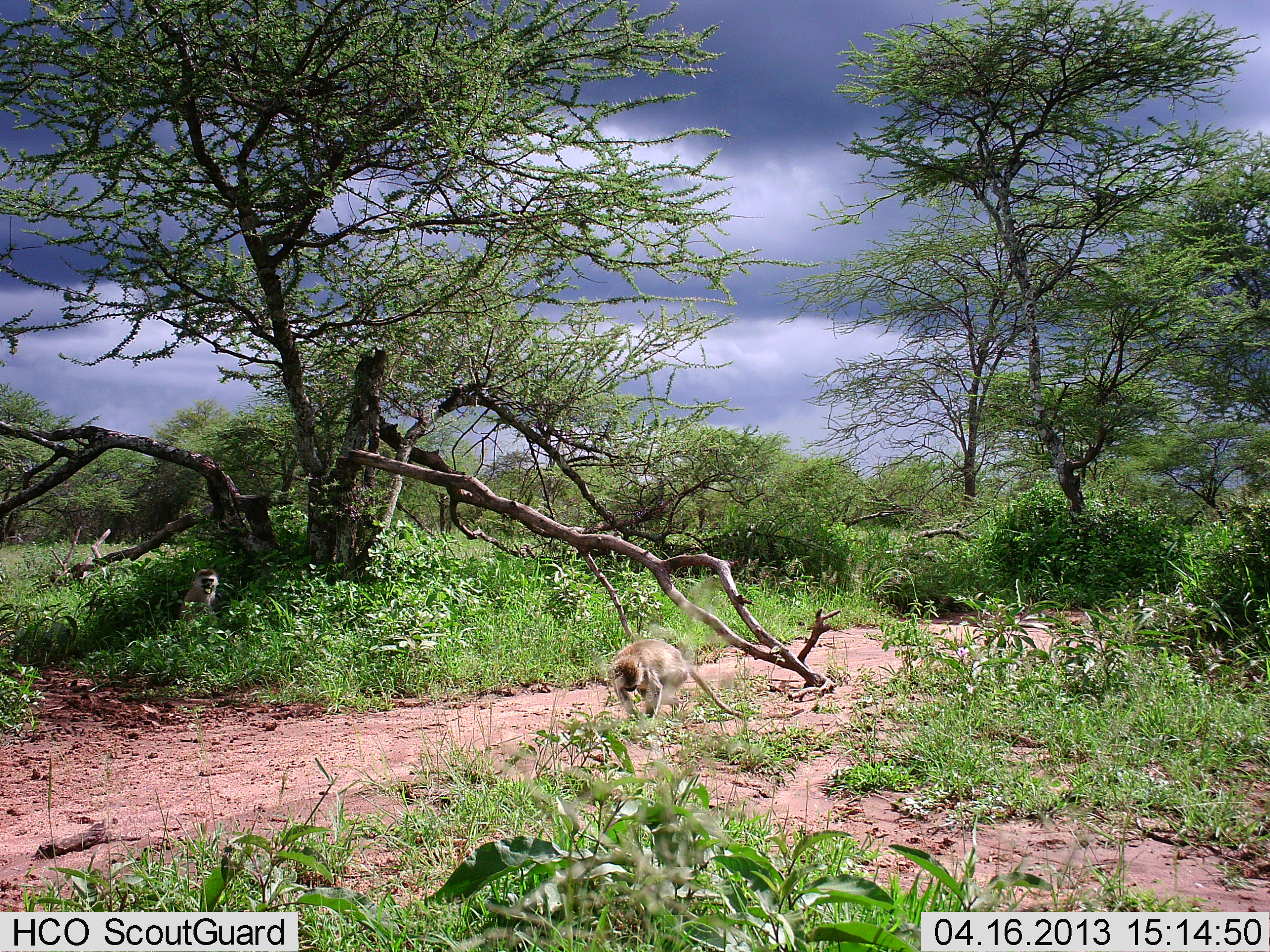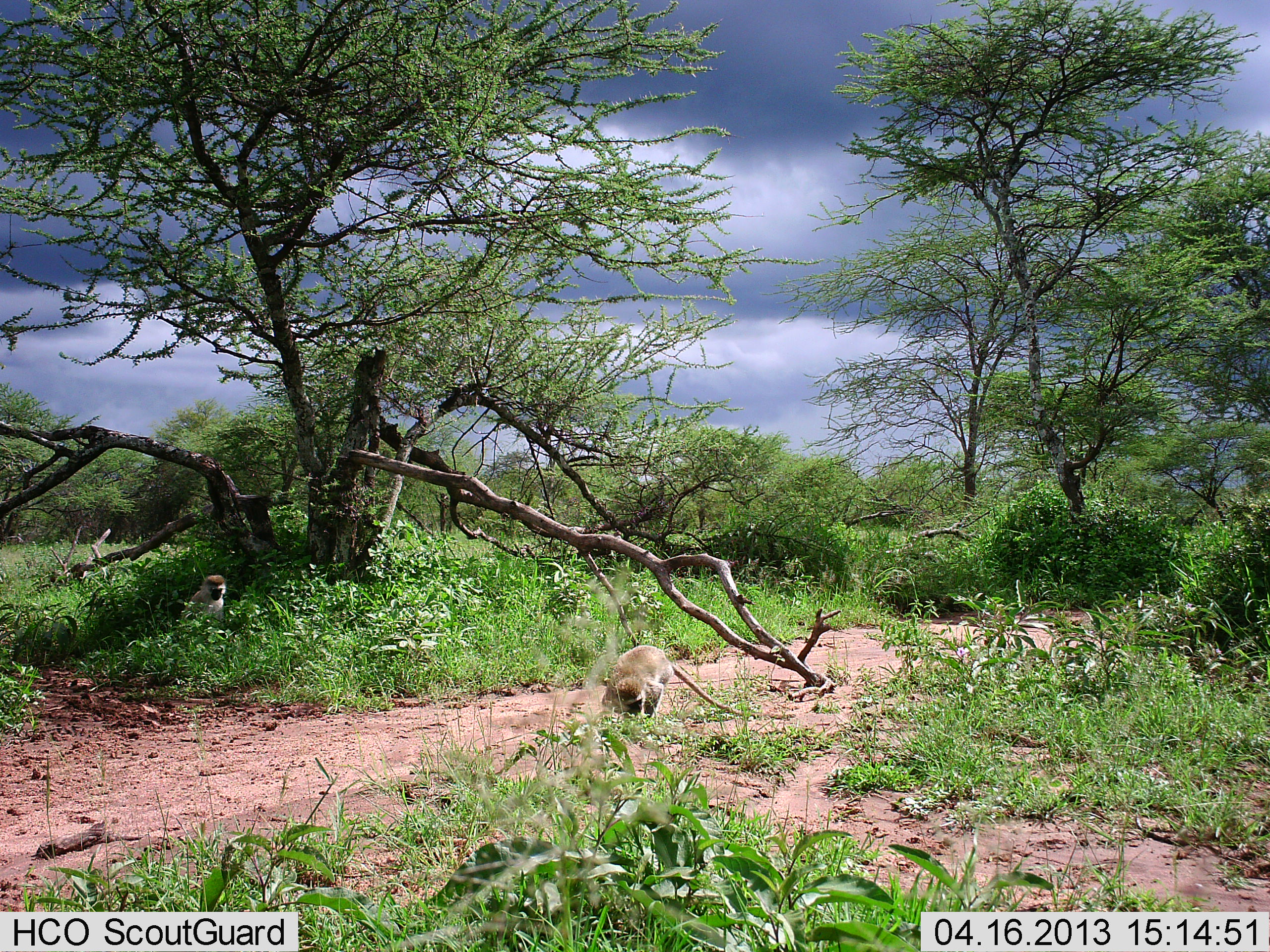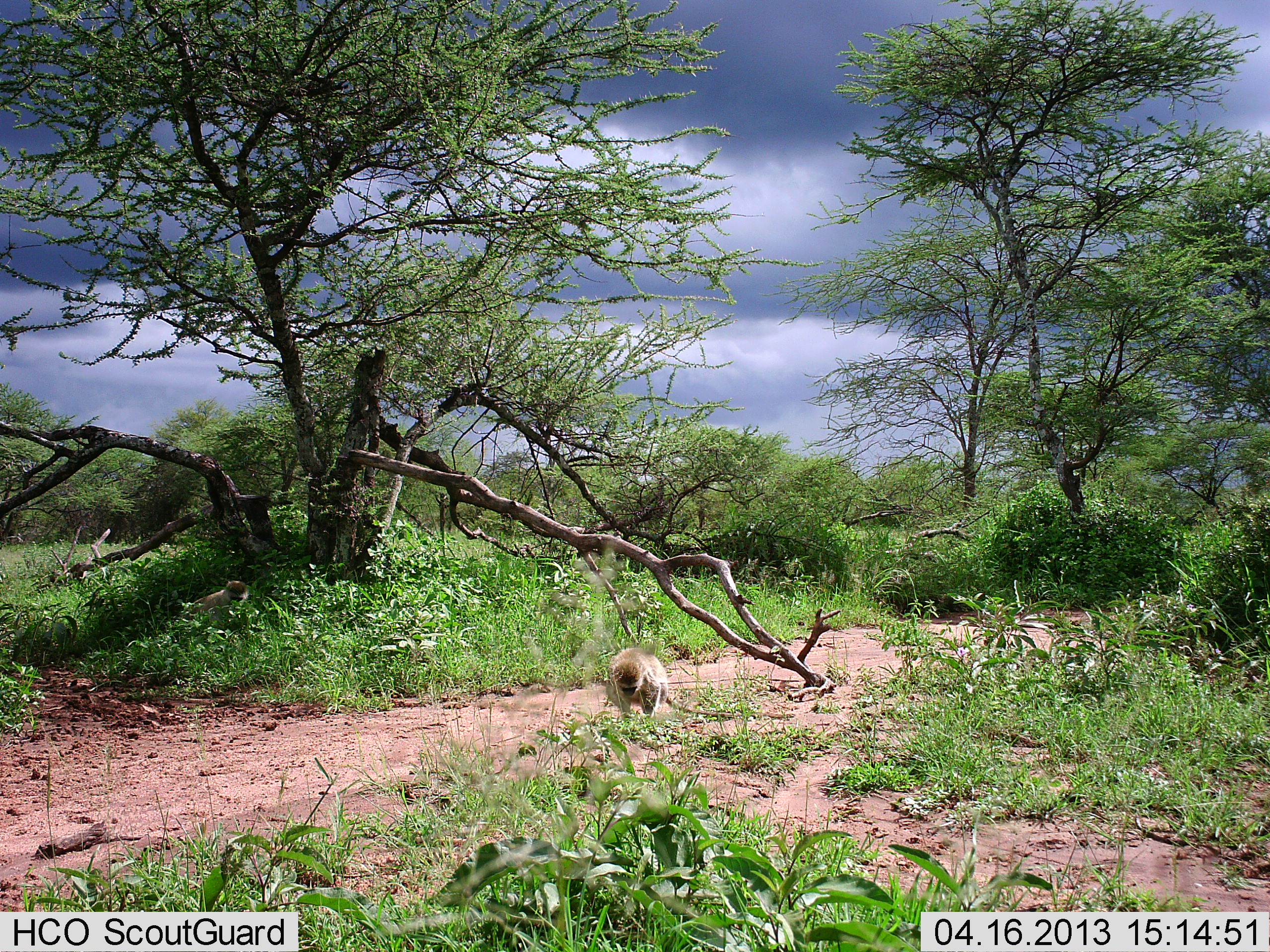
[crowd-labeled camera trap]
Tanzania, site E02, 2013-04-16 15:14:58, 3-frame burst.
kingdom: Animalia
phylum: Chordata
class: Mammalia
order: Primates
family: Cercopithecidae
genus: Chlorocebus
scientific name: Chlorocebus pygerythrus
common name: vervet monkey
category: monkeyvervet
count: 2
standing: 28%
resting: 20%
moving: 32%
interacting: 4%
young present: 0%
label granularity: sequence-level